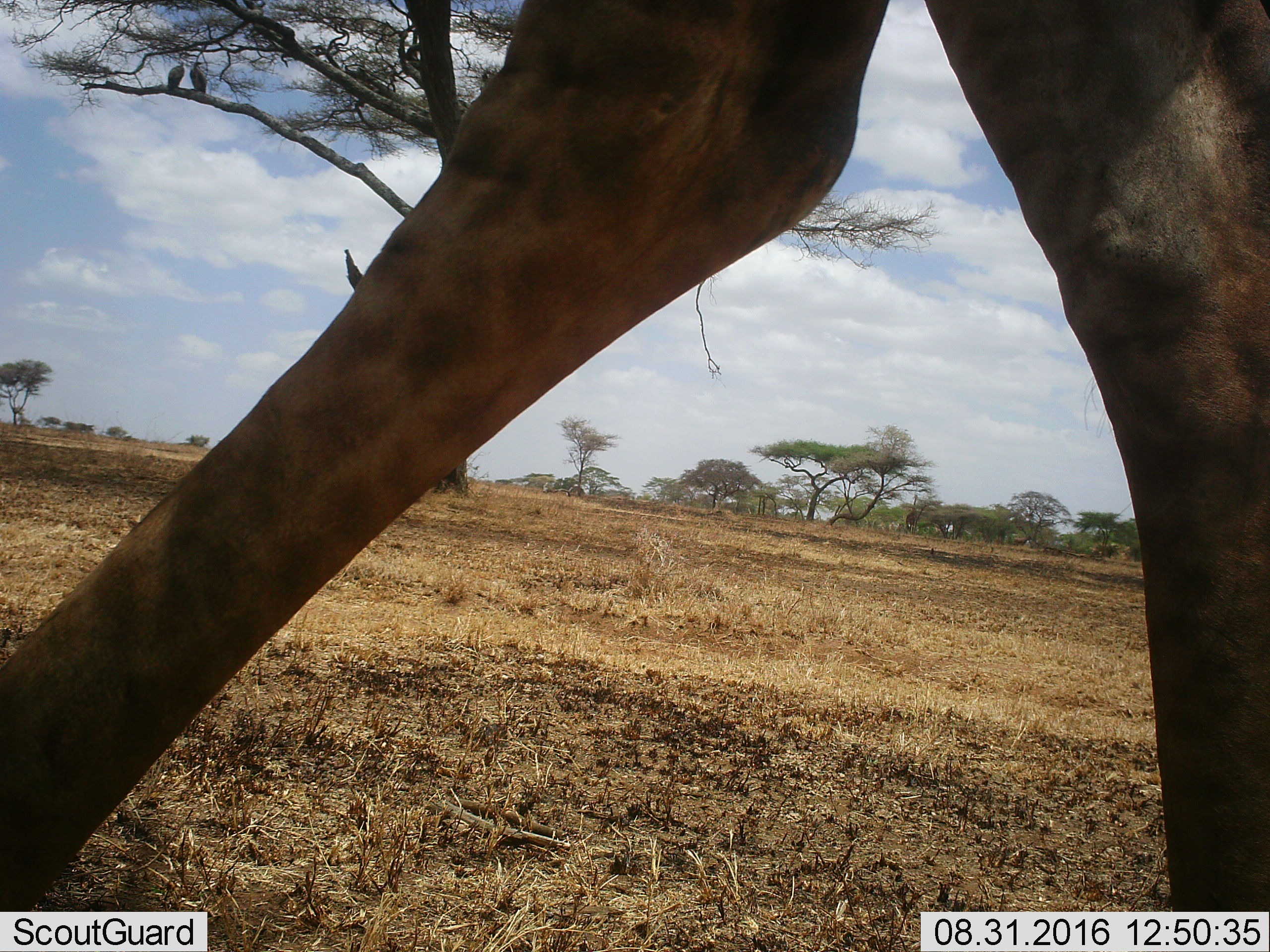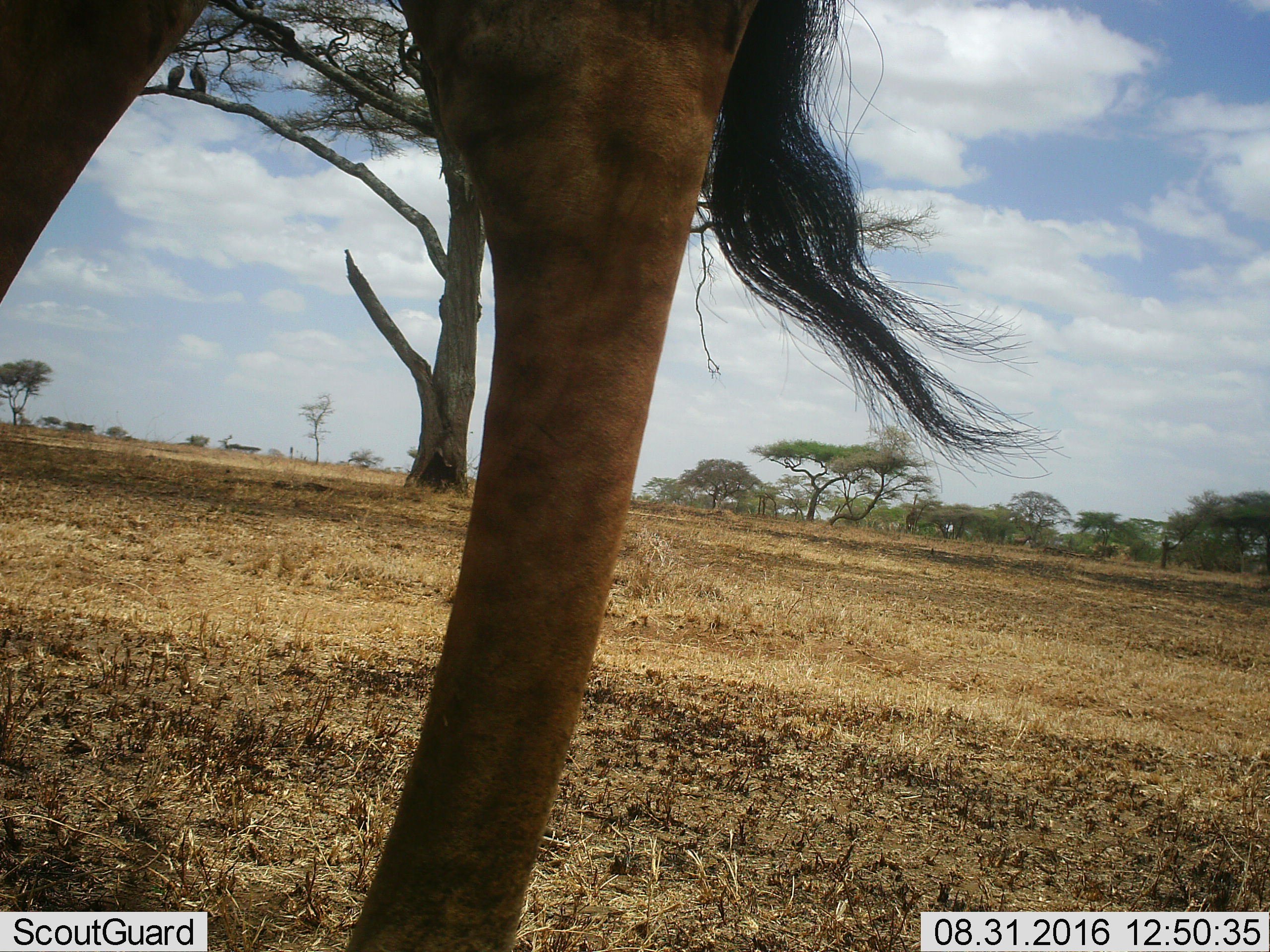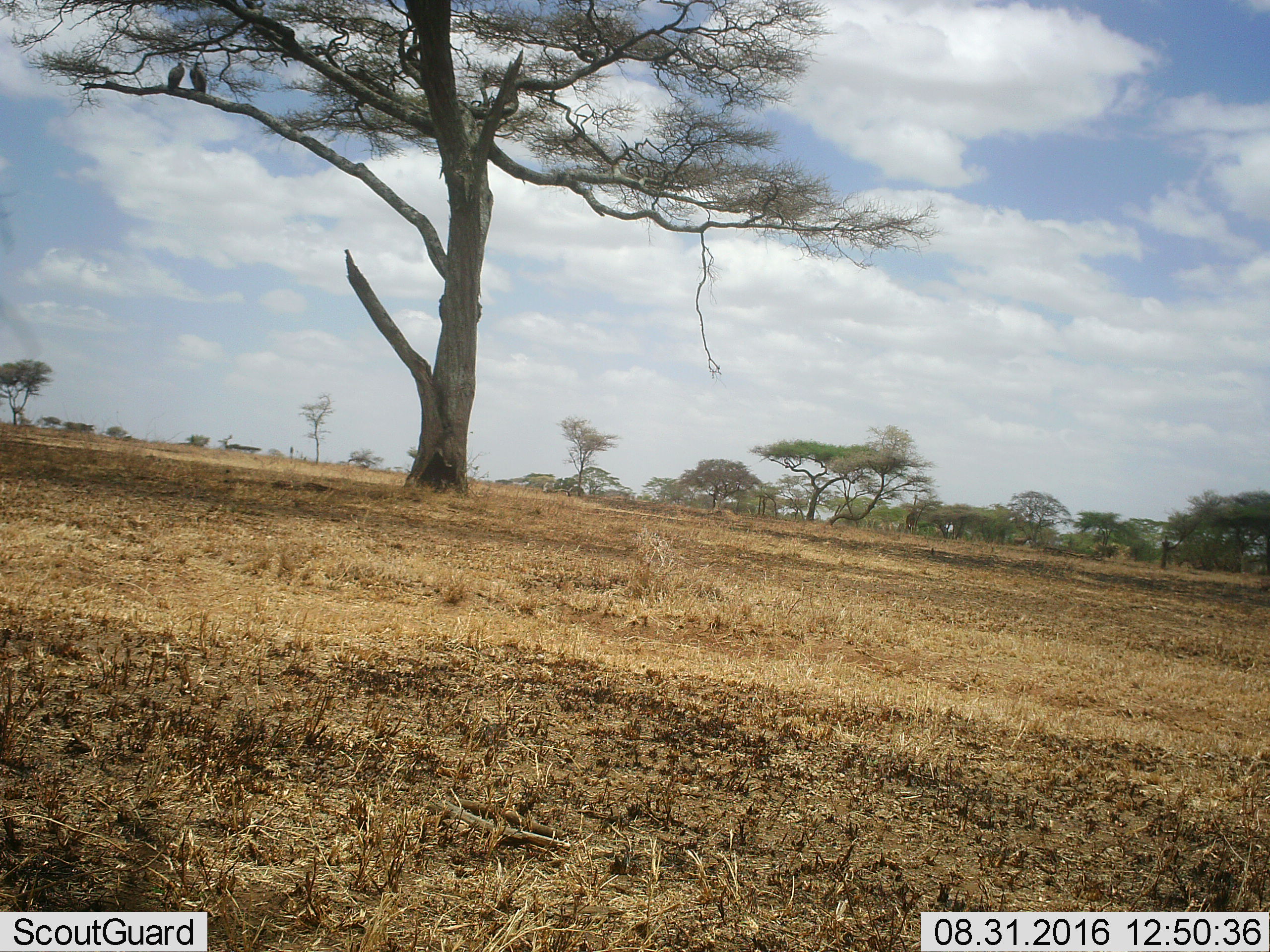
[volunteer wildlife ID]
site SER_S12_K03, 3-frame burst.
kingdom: Animalia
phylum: Chordata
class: Mammalia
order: Artiodactyla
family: Giraffidae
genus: Giraffa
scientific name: Giraffa camelopardalis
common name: giraffe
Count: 1.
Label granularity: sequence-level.